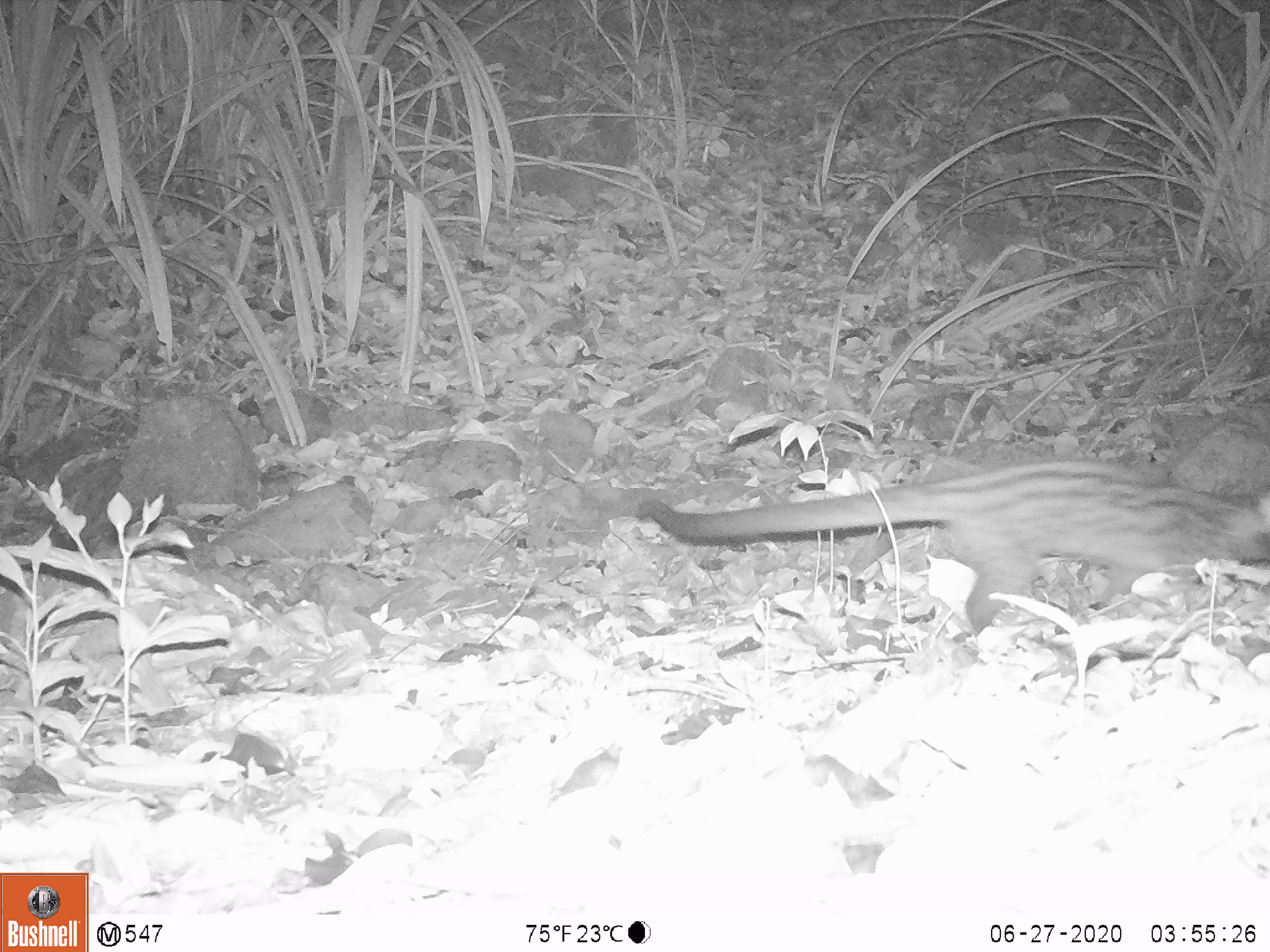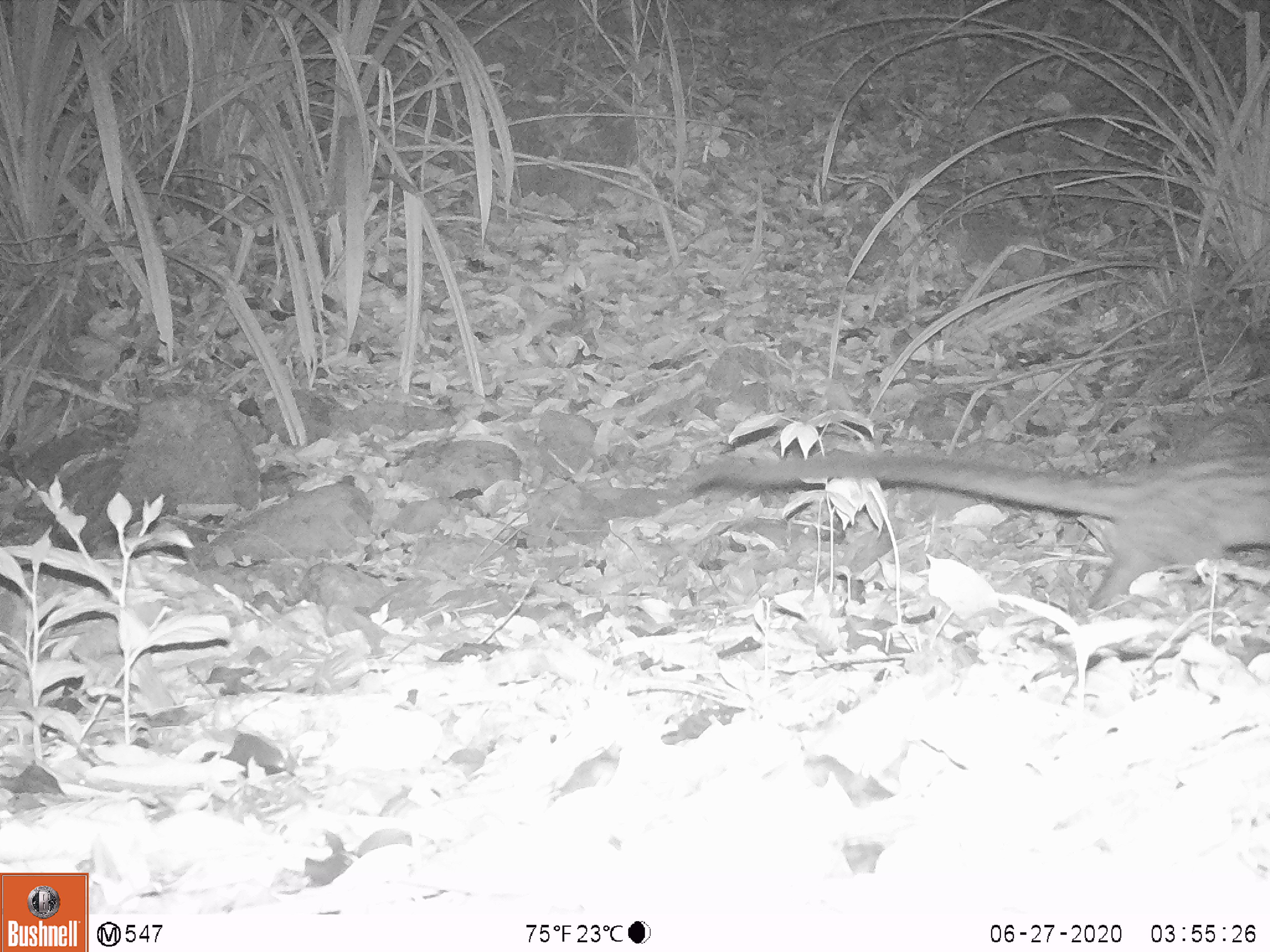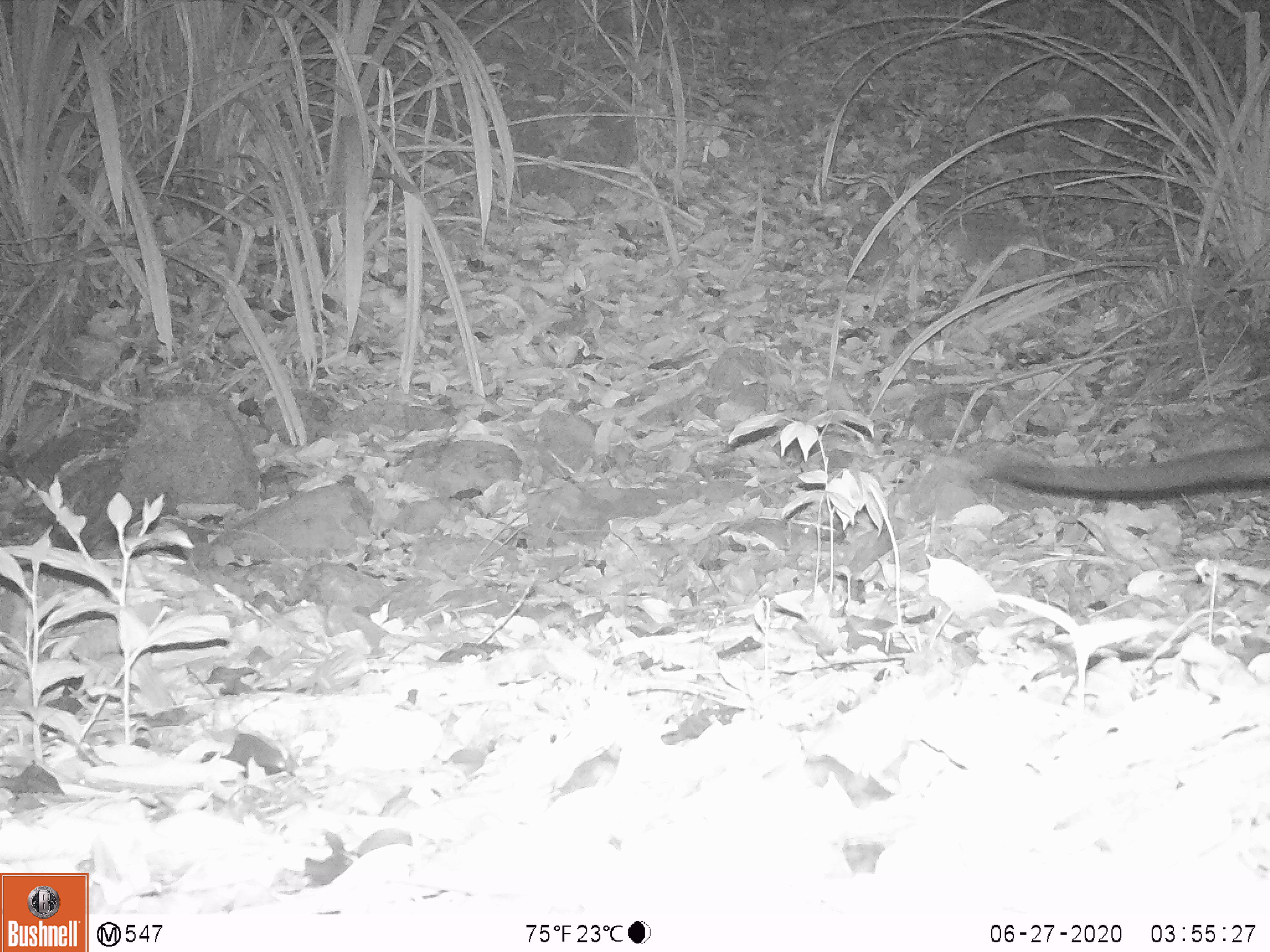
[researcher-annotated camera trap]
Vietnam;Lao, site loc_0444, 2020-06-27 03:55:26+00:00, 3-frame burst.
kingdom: Animalia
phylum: Chordata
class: Mammalia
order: Carnivora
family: Viverridae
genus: Paradoxurus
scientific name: Paradoxurus hermaphroditus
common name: common palm civet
Common palm civet (Paradoxurus hermaphroditus). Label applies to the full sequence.